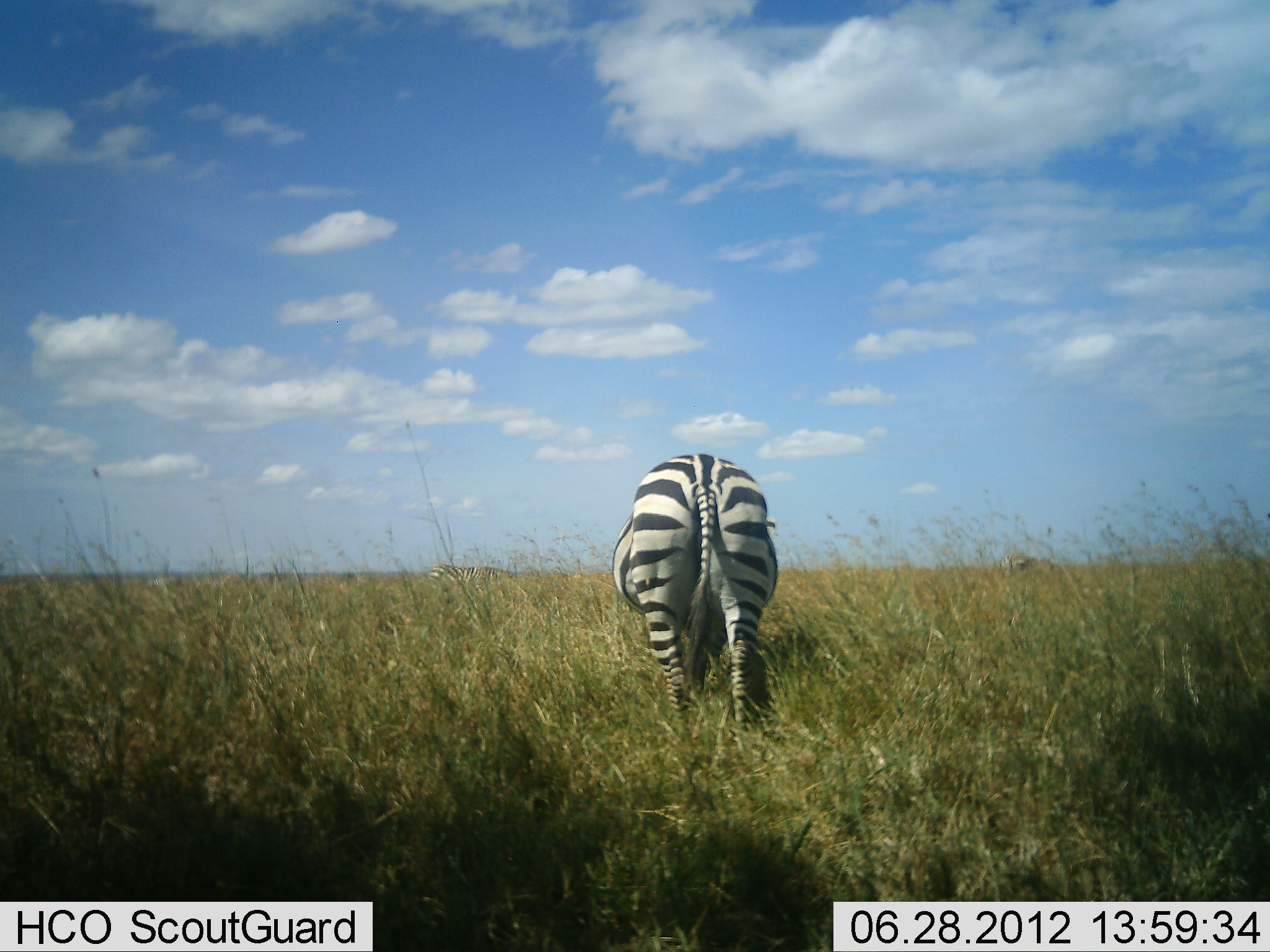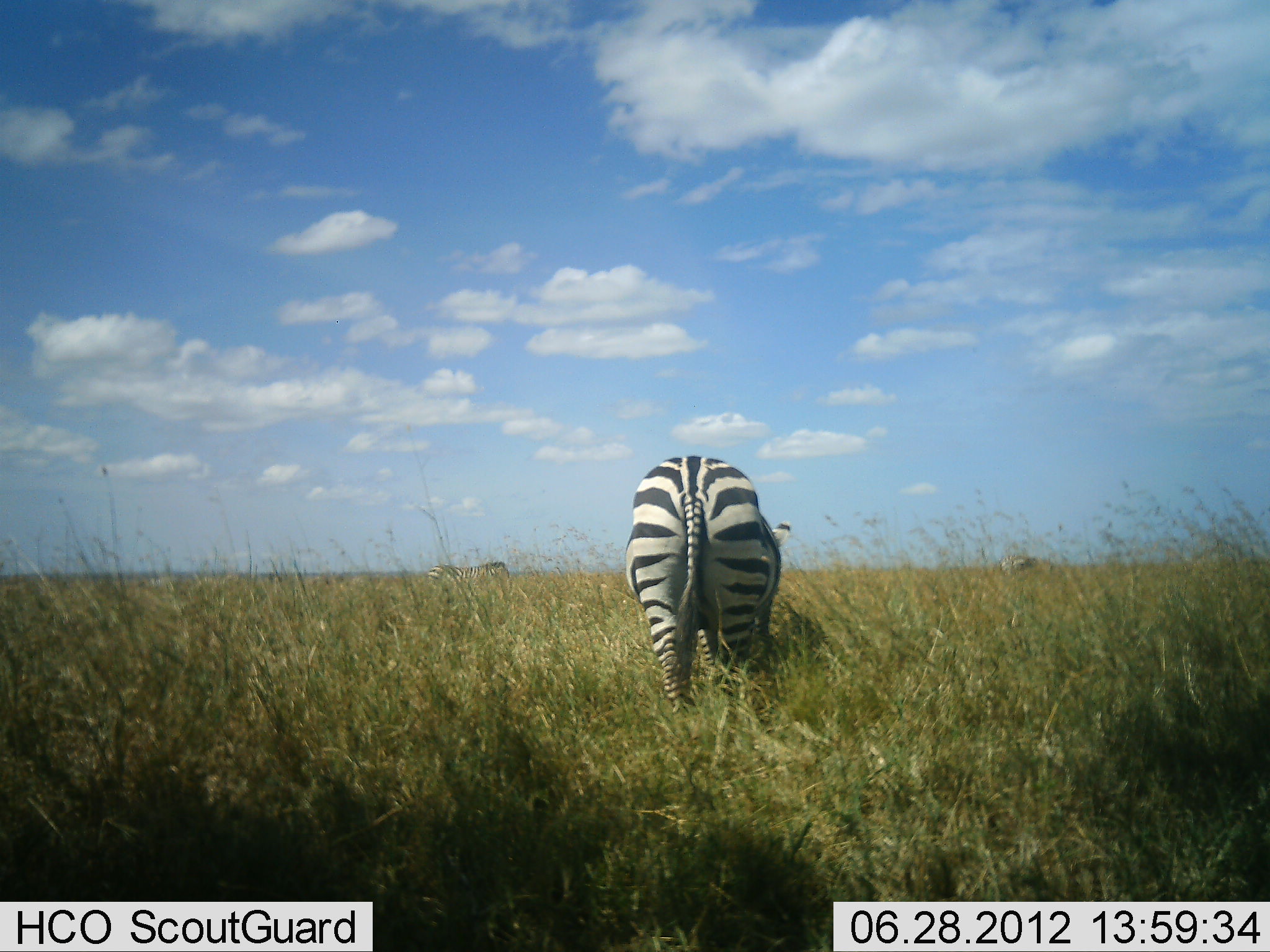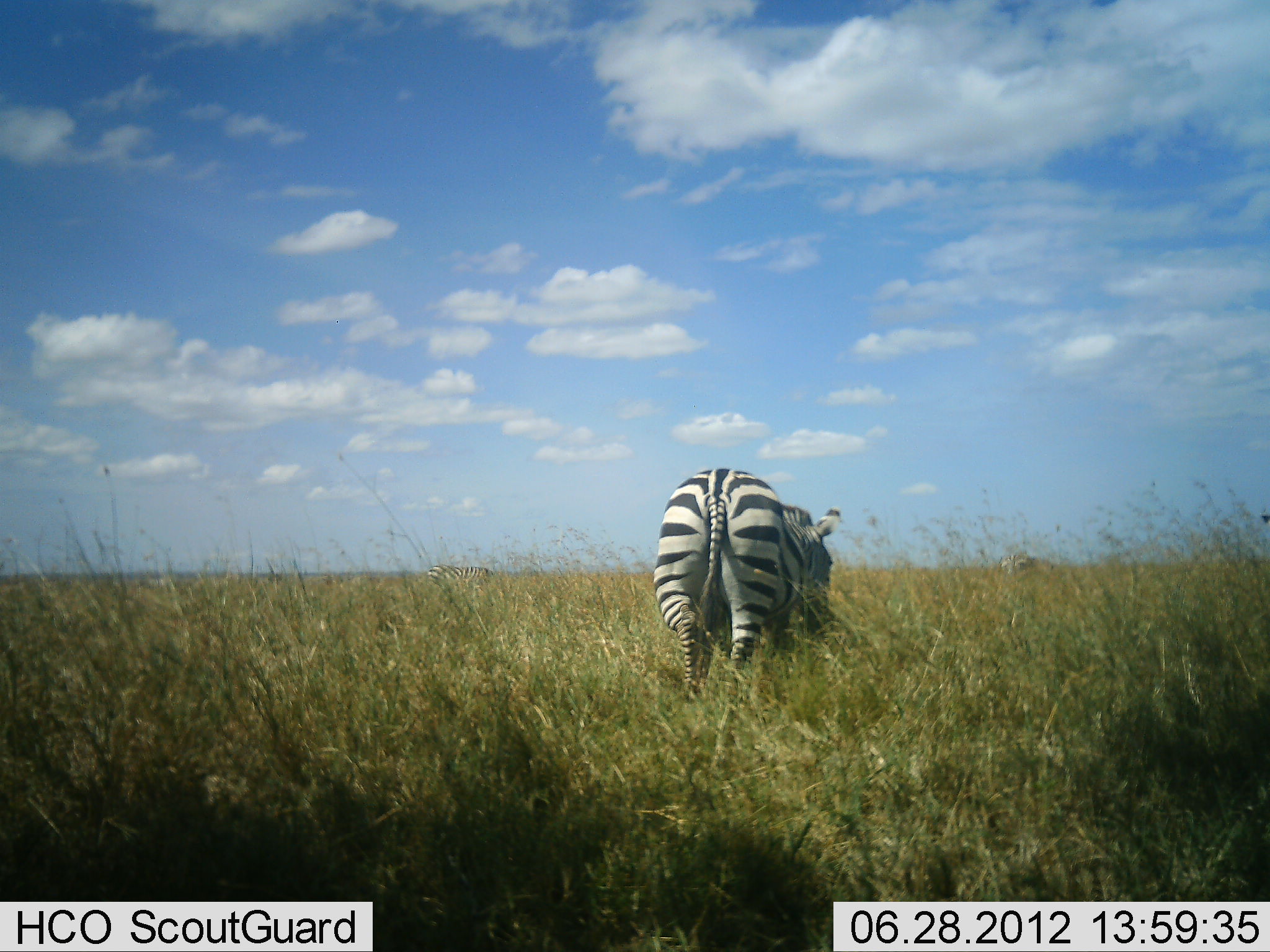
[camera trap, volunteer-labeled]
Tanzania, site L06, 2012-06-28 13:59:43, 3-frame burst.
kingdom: Animalia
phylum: Chordata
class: Mammalia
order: Perissodactyla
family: Equidae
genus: Equus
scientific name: Equus quagga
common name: plains zebra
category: zebra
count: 2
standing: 30%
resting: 0%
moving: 20%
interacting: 0%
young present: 0%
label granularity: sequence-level